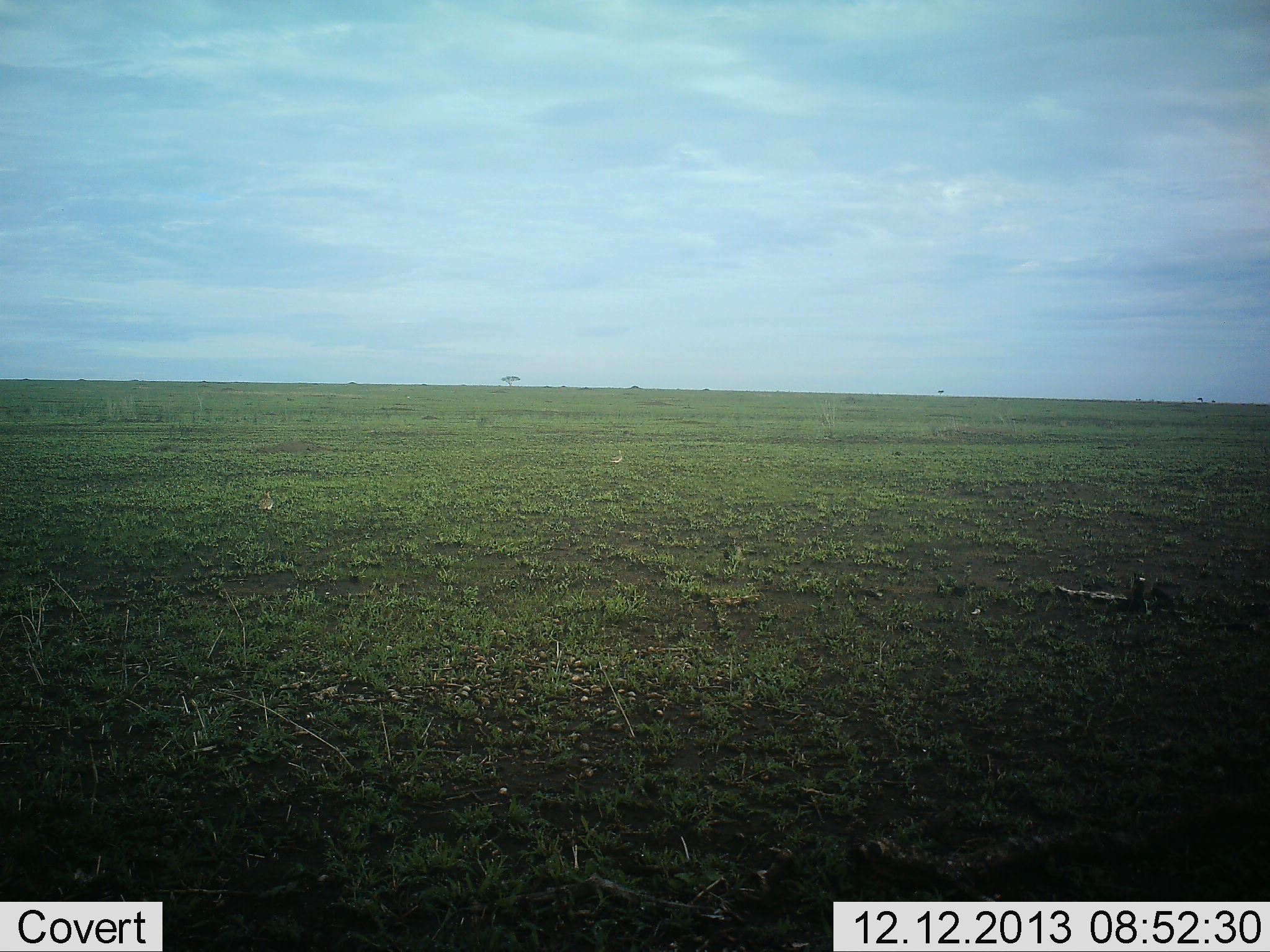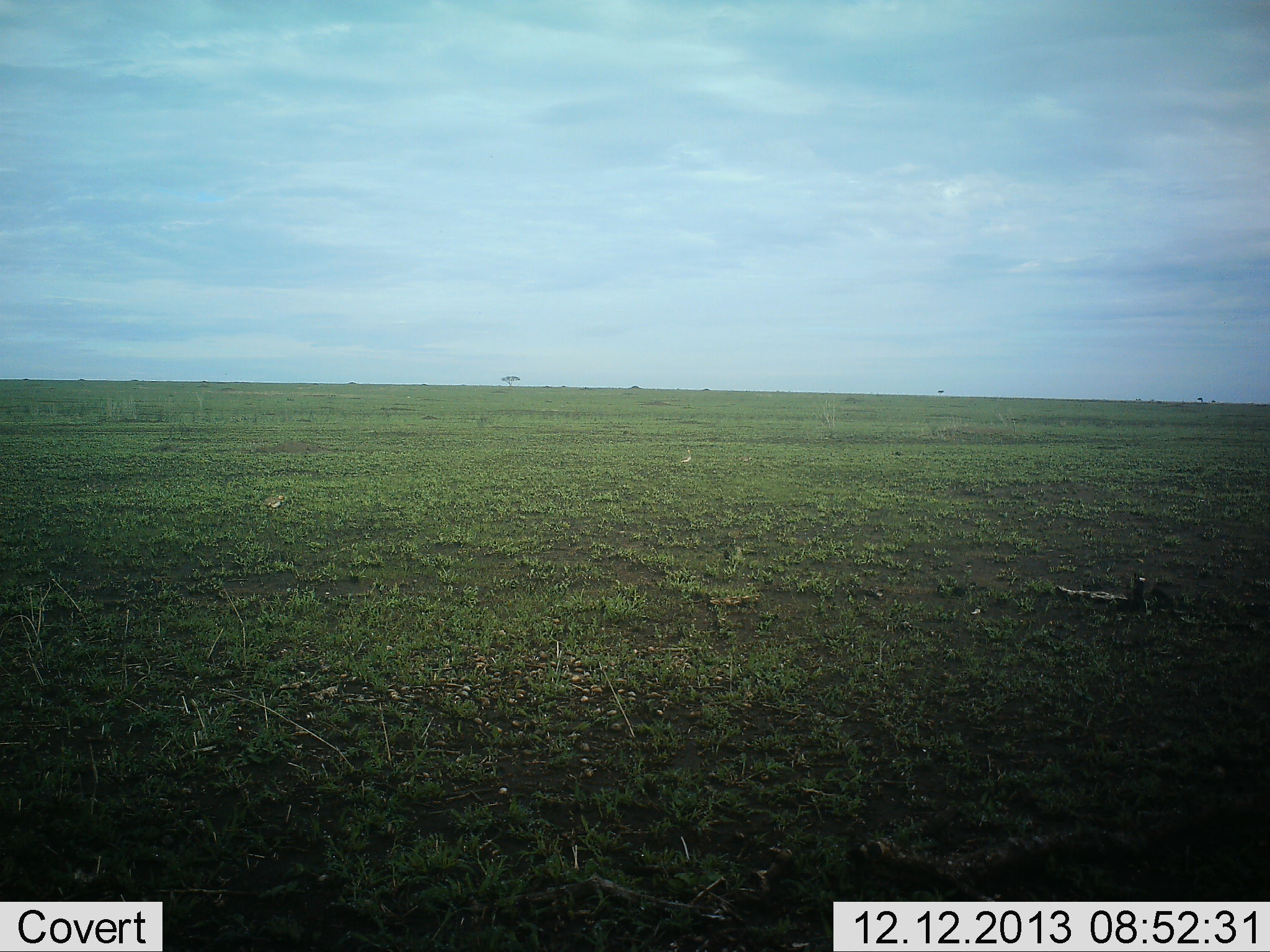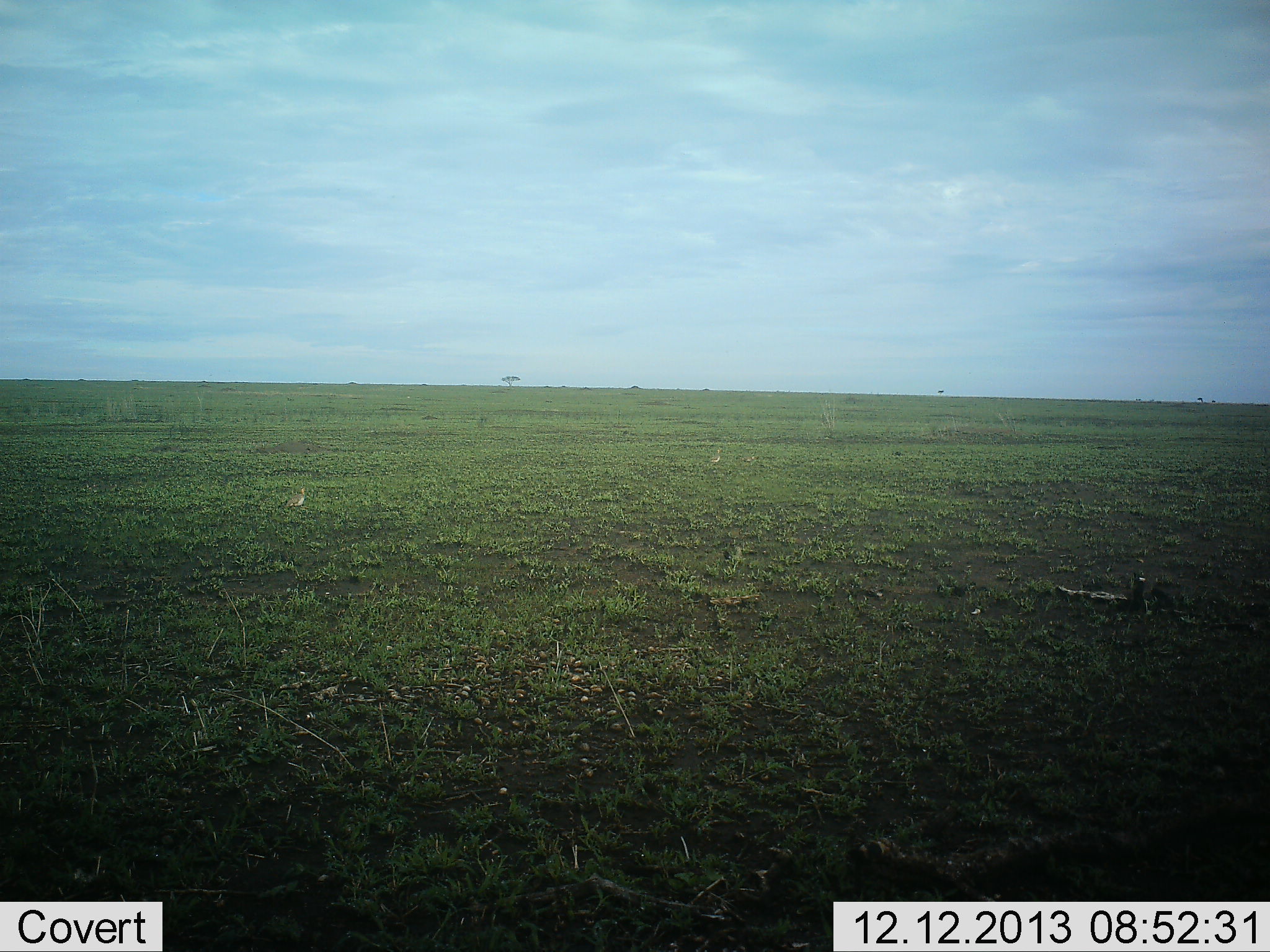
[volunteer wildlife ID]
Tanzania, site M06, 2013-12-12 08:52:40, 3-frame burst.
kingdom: Animalia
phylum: Chordata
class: Aves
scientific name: Aves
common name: bird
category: otherbird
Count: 2.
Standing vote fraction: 11%.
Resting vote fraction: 0%.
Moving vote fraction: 89%.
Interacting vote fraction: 0%.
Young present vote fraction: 0%.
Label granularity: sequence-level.